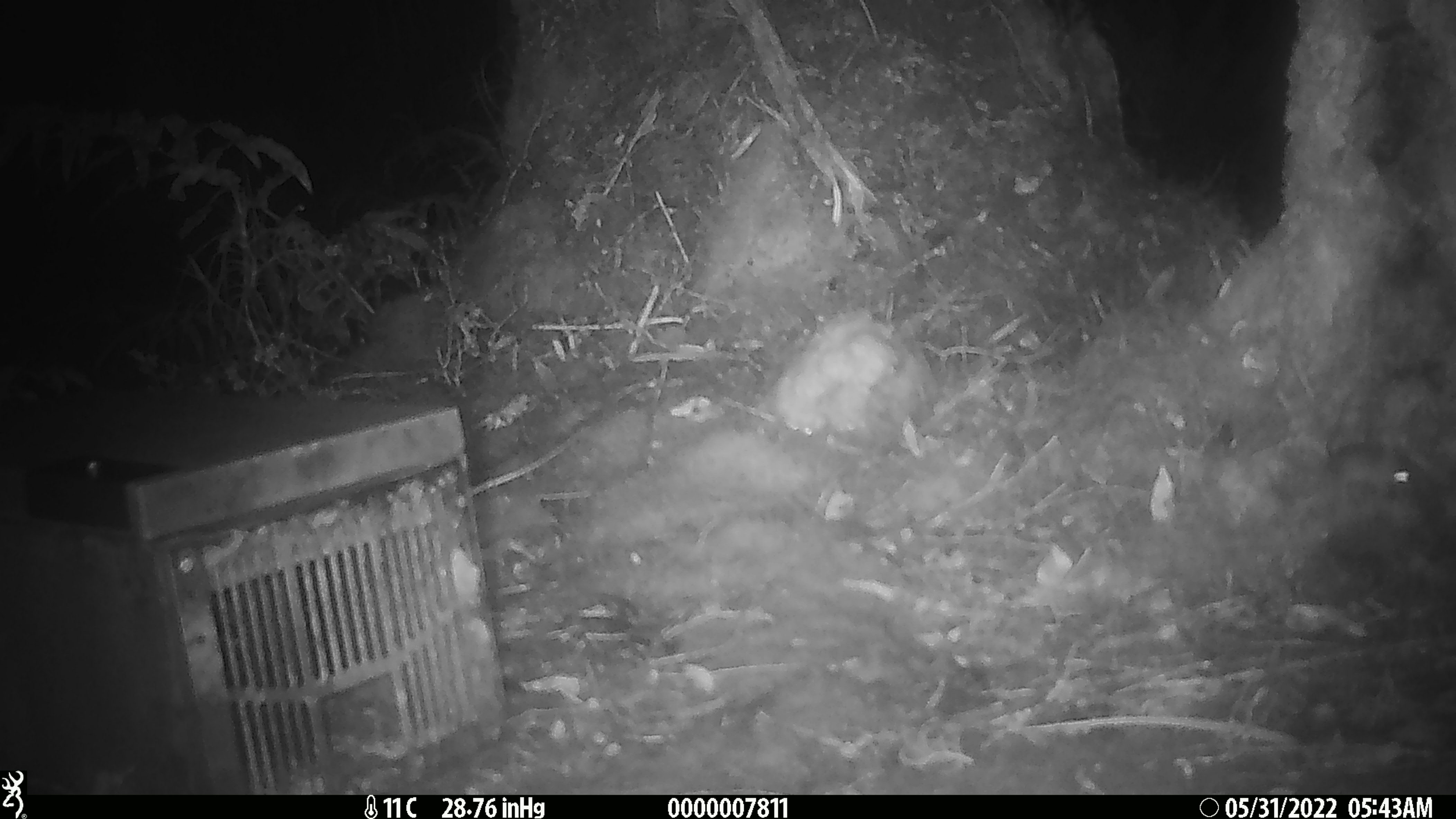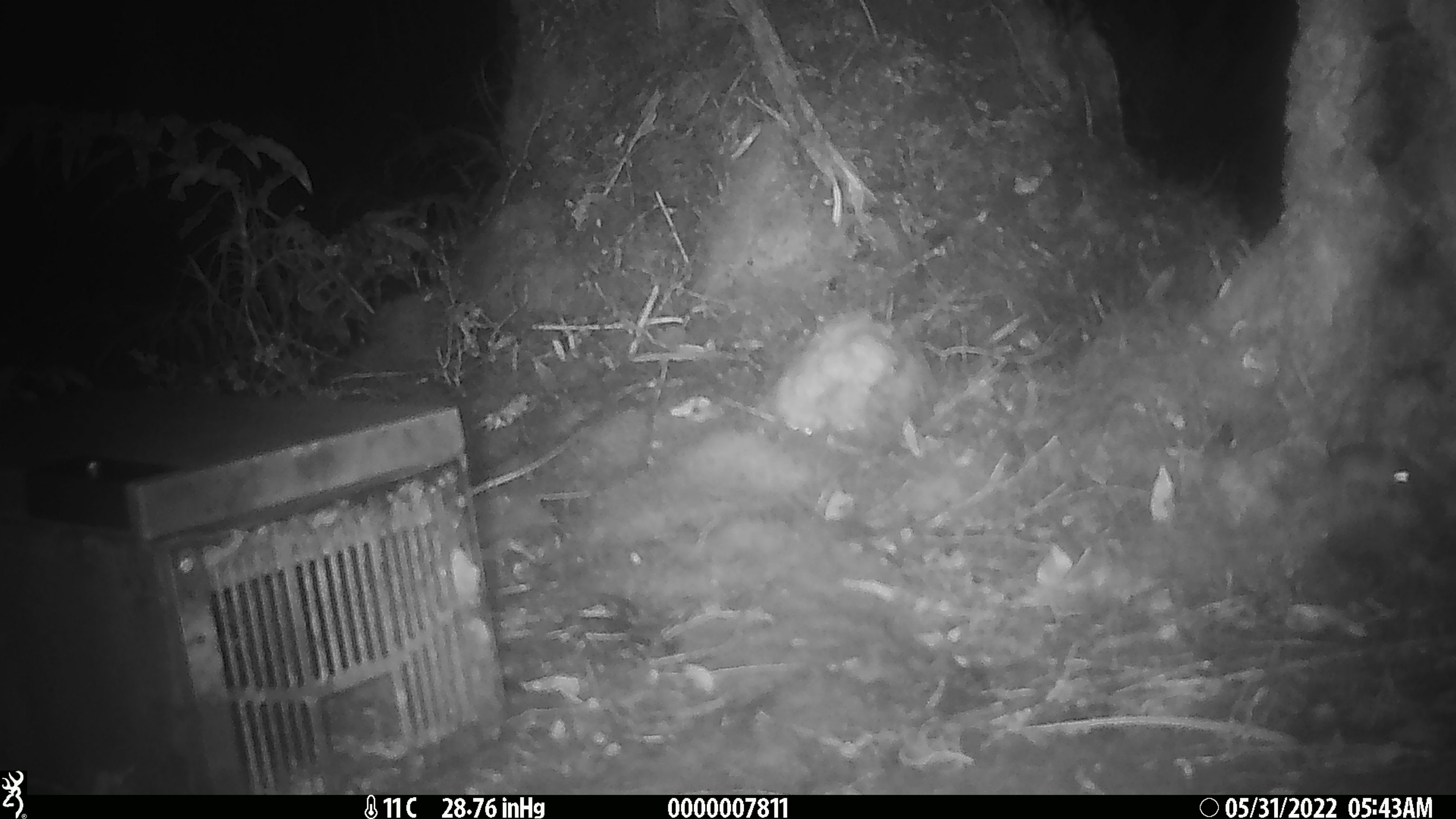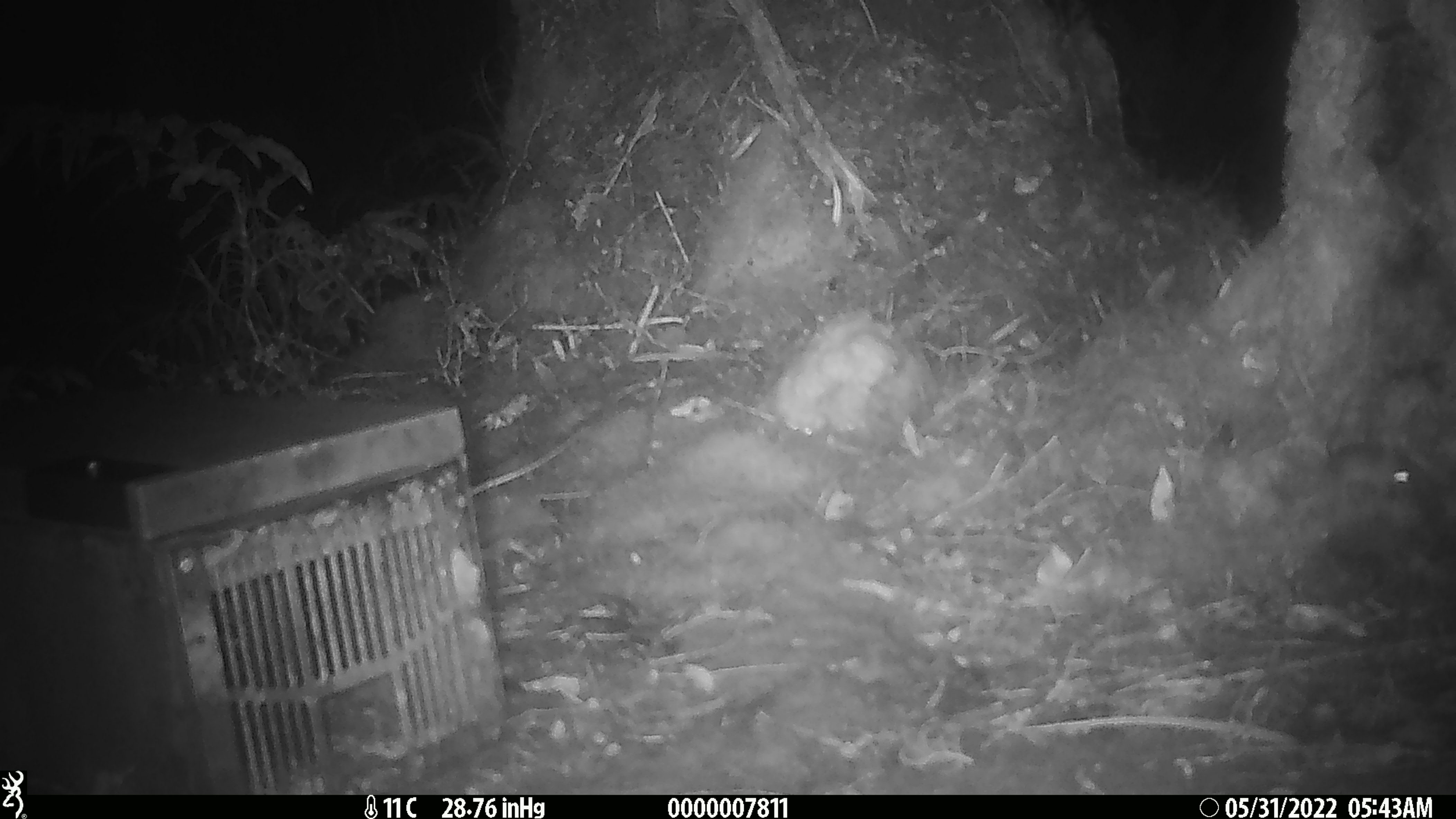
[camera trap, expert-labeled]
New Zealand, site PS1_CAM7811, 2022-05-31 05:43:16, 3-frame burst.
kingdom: Animalia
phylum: Chordata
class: Mammalia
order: Rodentia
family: Muridae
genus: Mus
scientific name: Mus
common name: mouse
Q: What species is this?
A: Mouse (Mus).